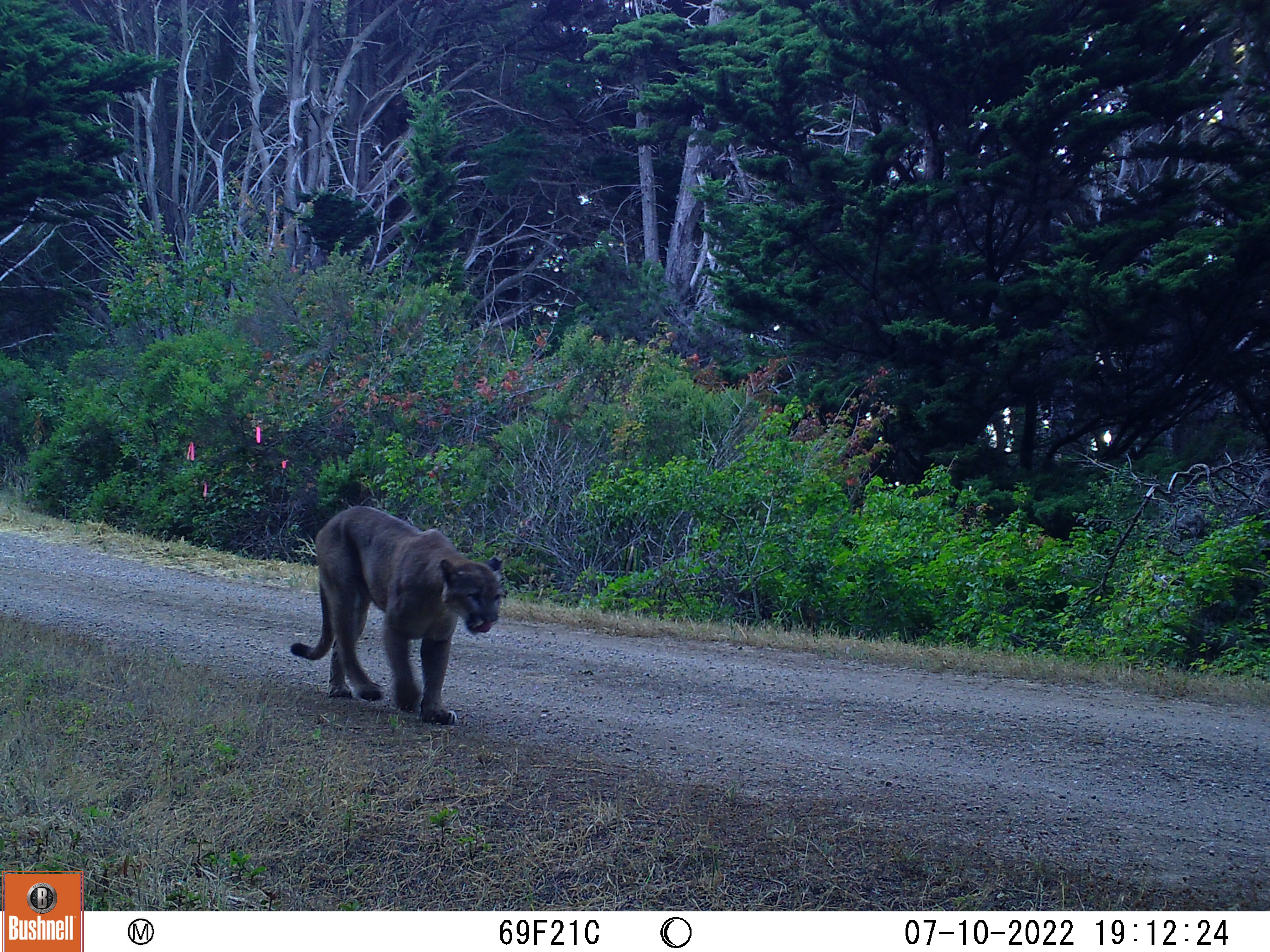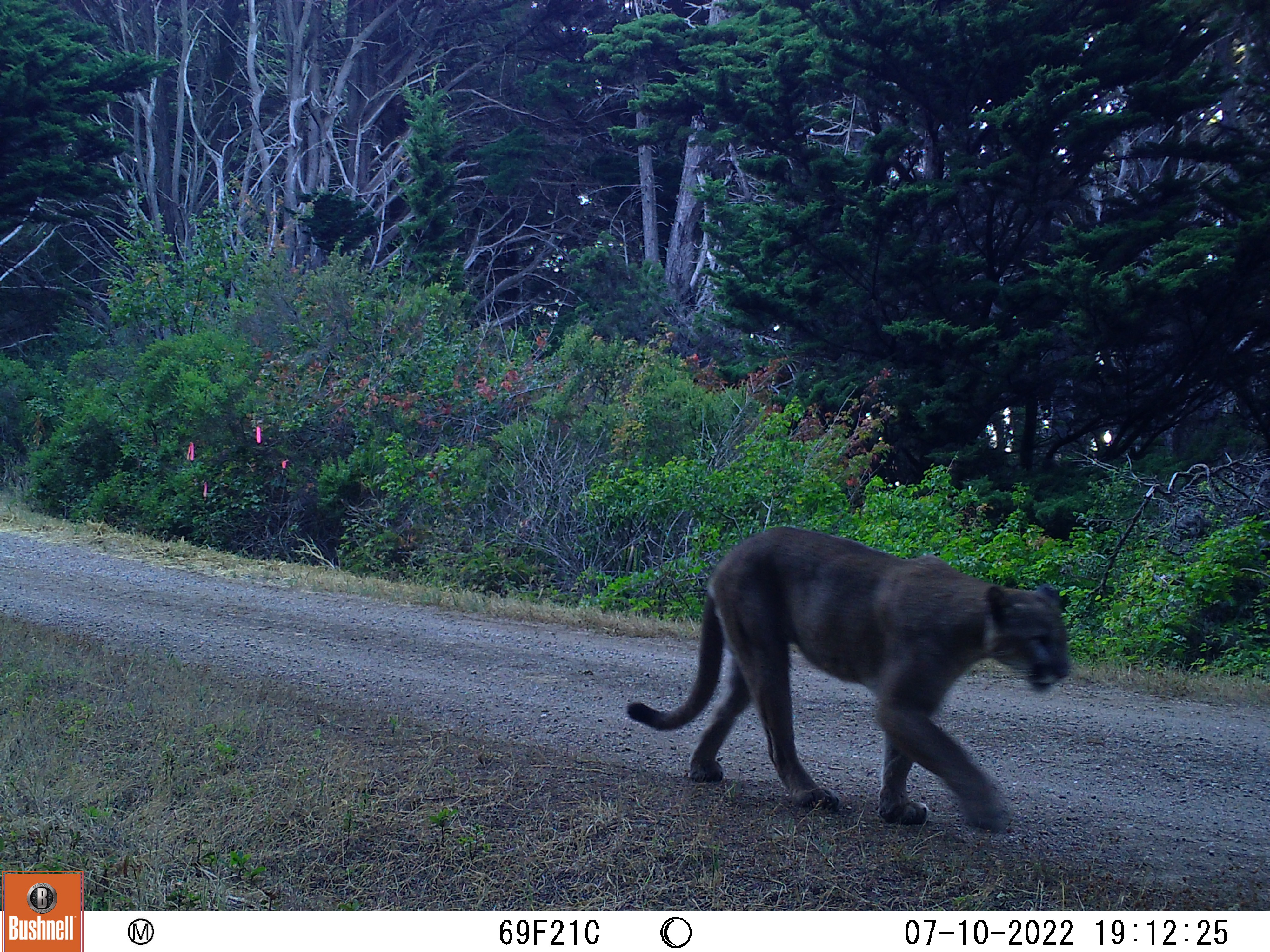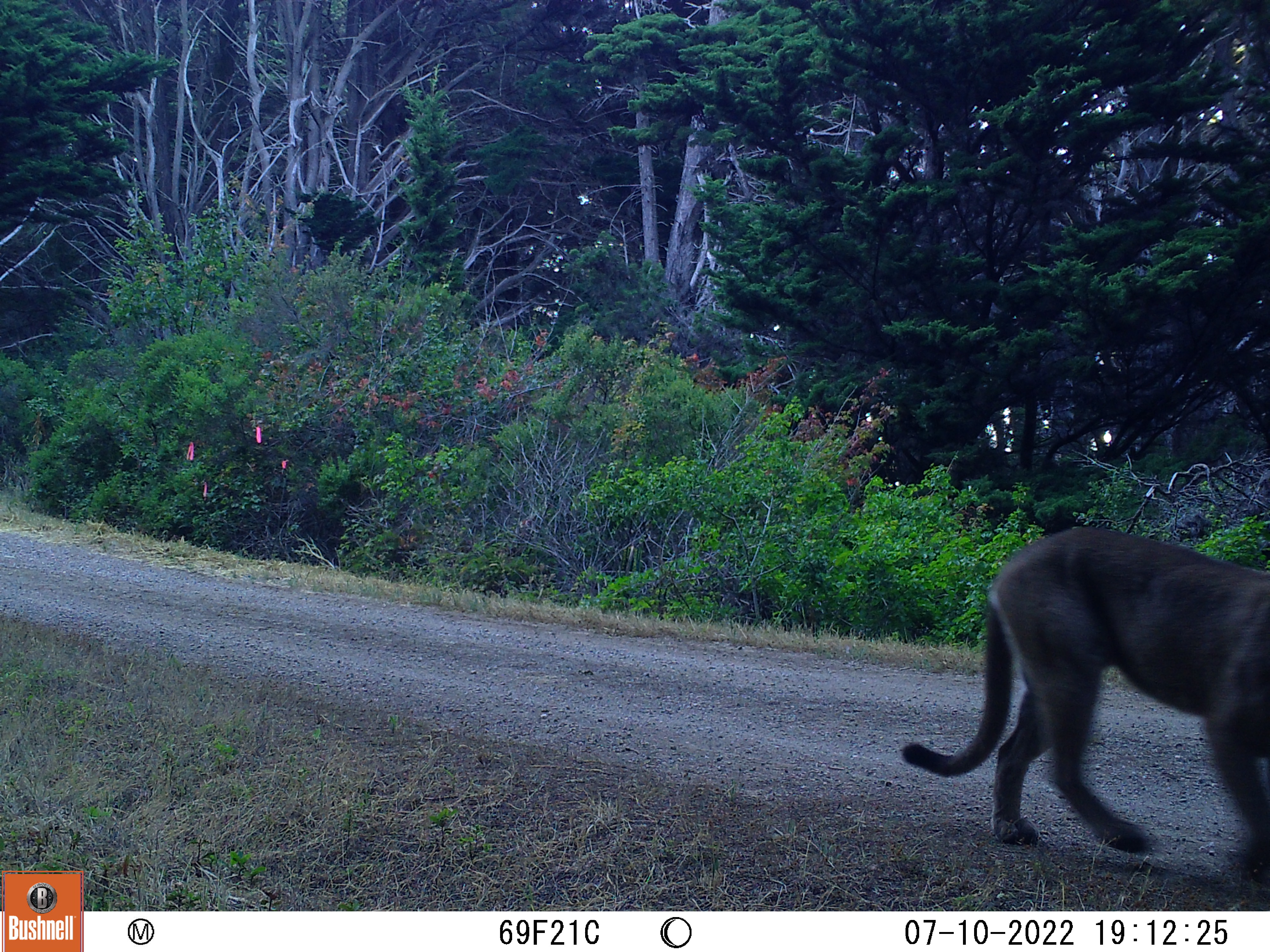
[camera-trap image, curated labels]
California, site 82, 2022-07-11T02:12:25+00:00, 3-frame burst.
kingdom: Animalia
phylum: Chordata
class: Mammalia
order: Carnivora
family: Felidae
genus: Puma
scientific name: Puma concolor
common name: puma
Puma (Puma concolor).